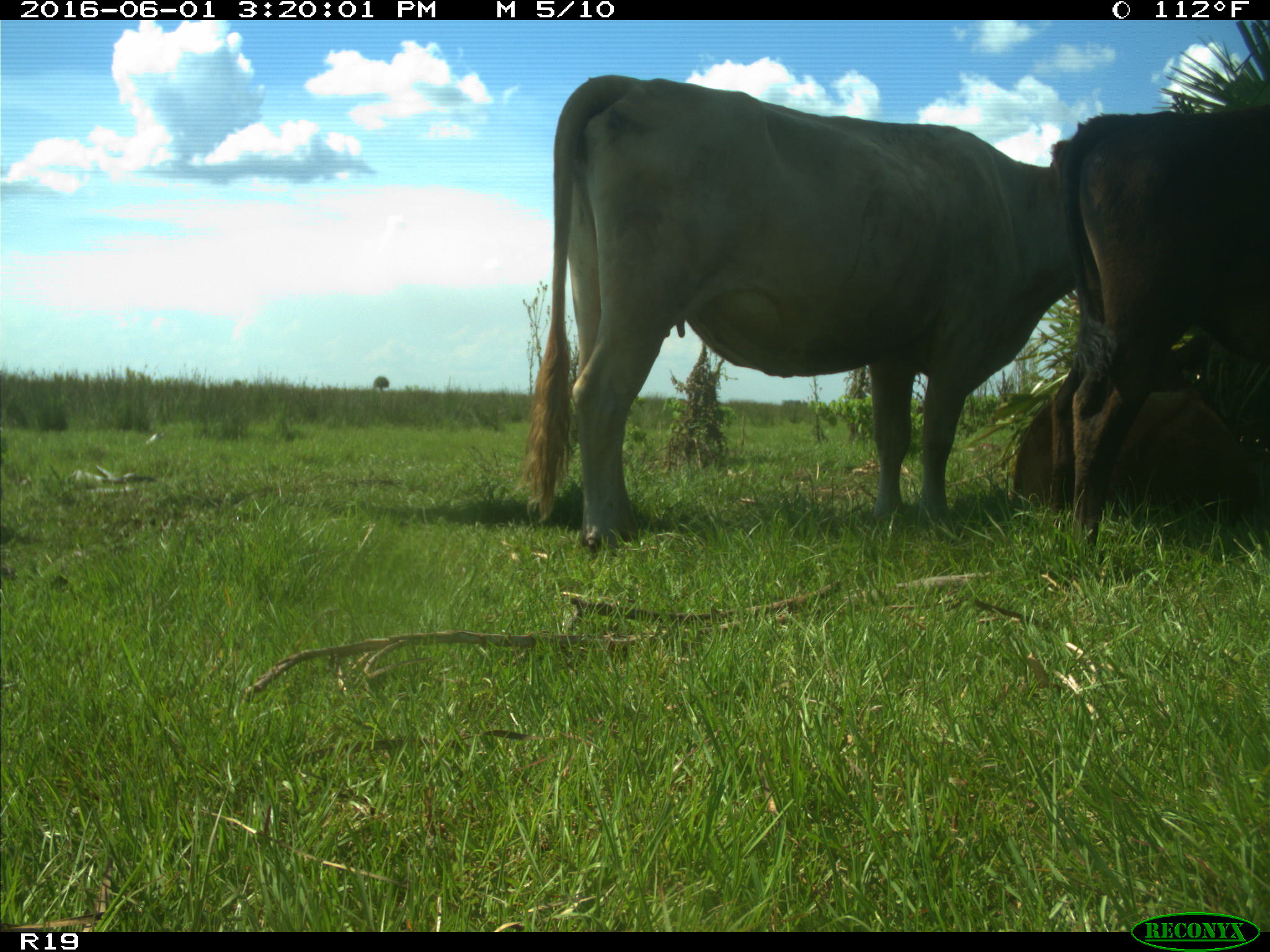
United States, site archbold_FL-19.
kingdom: Animalia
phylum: Chordata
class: Mammalia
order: Artiodactyla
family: Bovidae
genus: Bos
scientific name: Bos taurus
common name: domestic cow